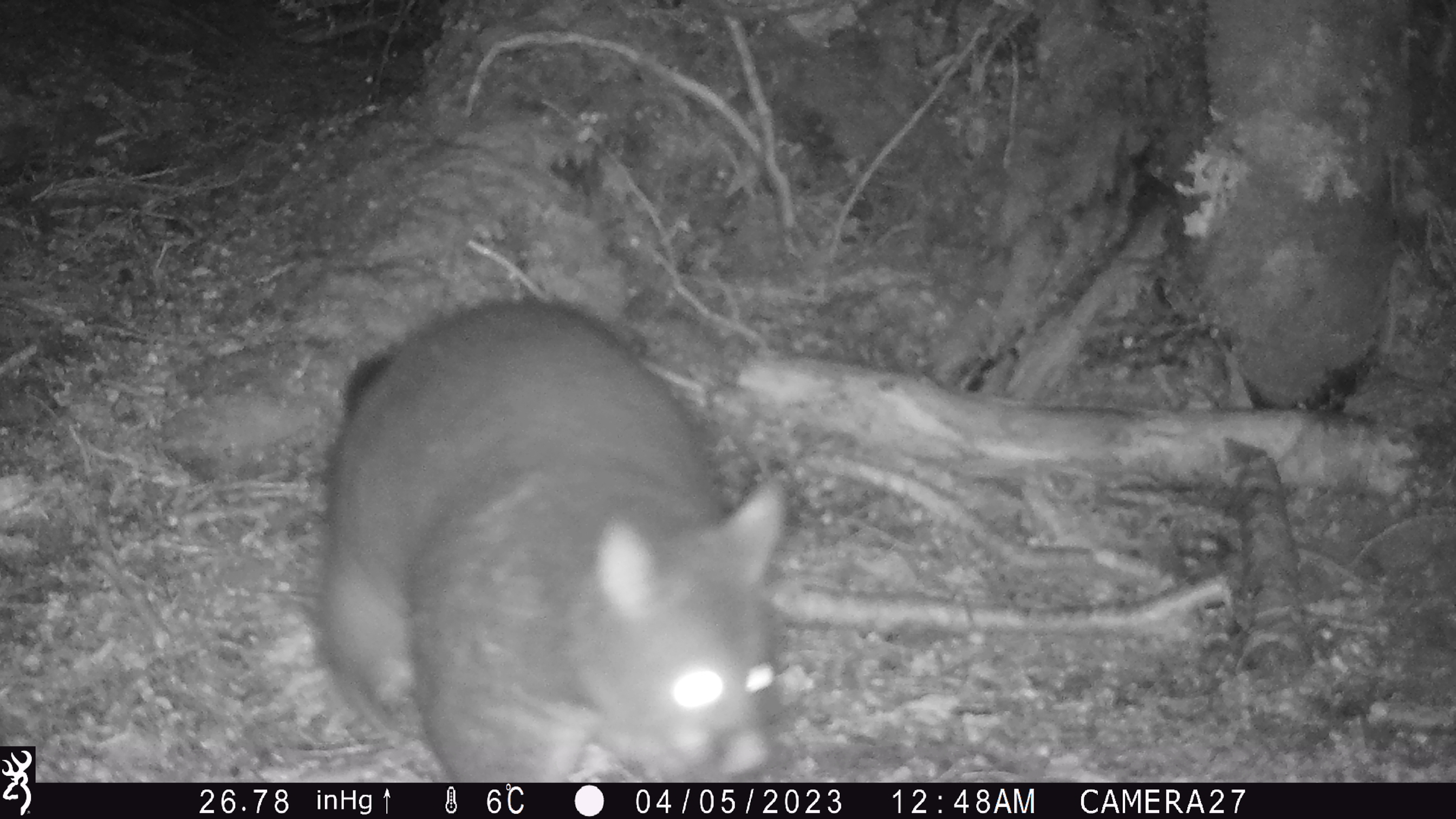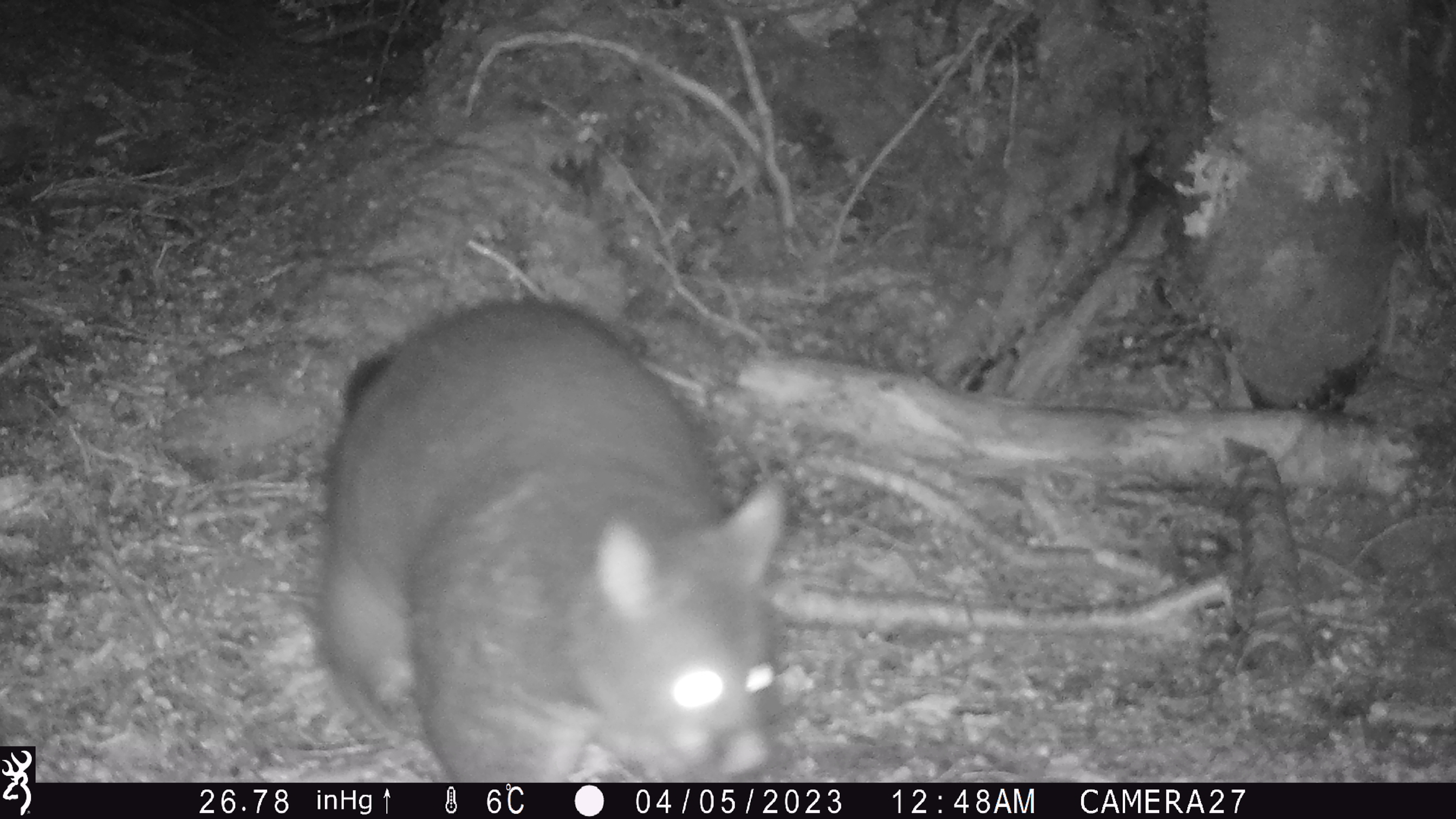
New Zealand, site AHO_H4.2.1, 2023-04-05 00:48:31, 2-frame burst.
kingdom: Animalia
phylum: Chordata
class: Mammalia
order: Diprotodontia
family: Phalangeridae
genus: Trichosurus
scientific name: Trichosurus vulpecula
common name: common brushtail possum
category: possum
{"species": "possum (common brushtail possum) (Trichosurus vulpecula)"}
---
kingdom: Animalia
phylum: Chordata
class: Mammalia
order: Carnivora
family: Mustelidae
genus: Mustela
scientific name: Mustela erminea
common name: stoat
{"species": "stoat (Mustela erminea)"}